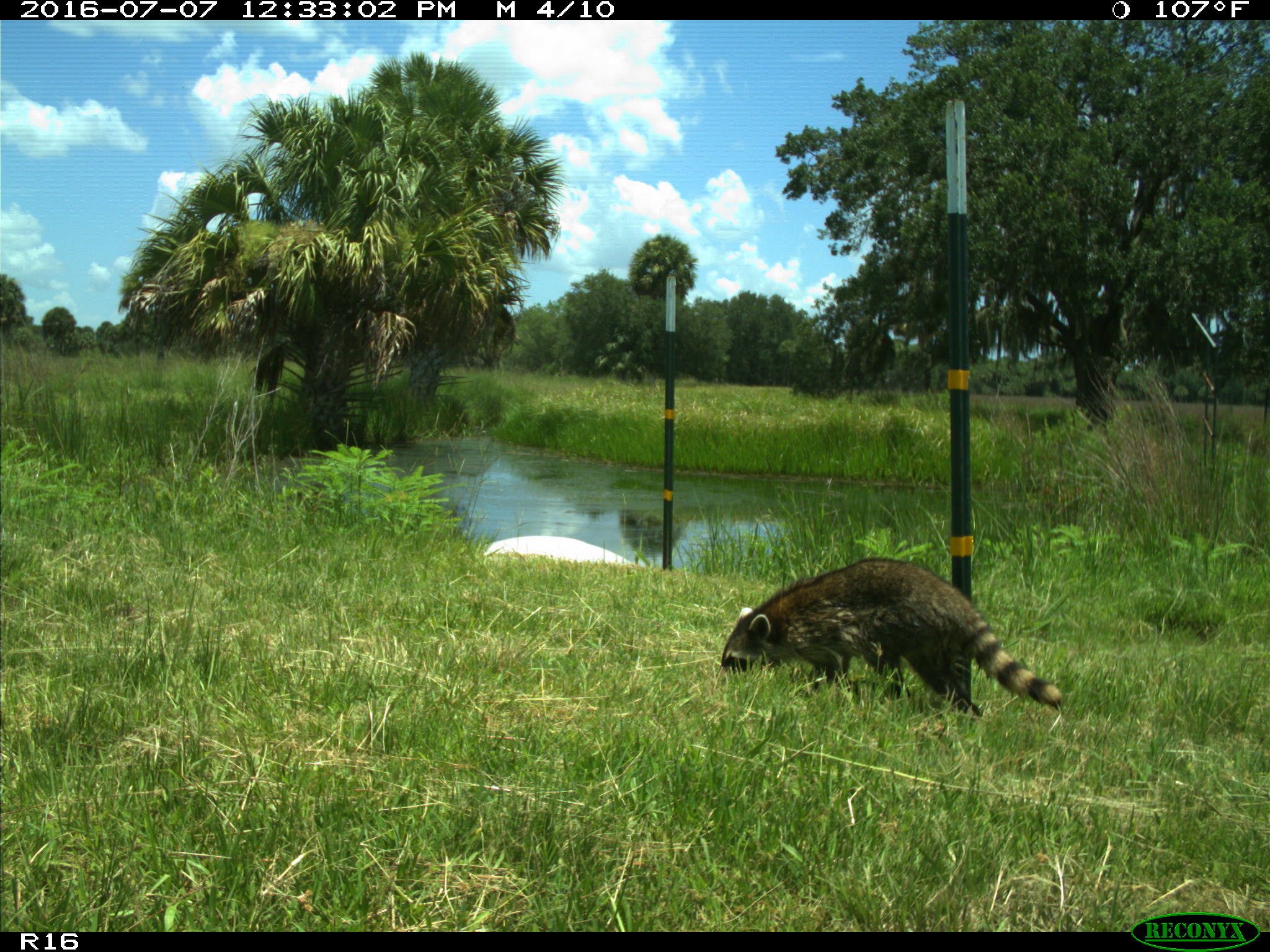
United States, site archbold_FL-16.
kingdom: Animalia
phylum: Chordata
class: Mammalia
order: Carnivora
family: Procyonidae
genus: Procyon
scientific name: Procyon lotor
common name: common raccoon